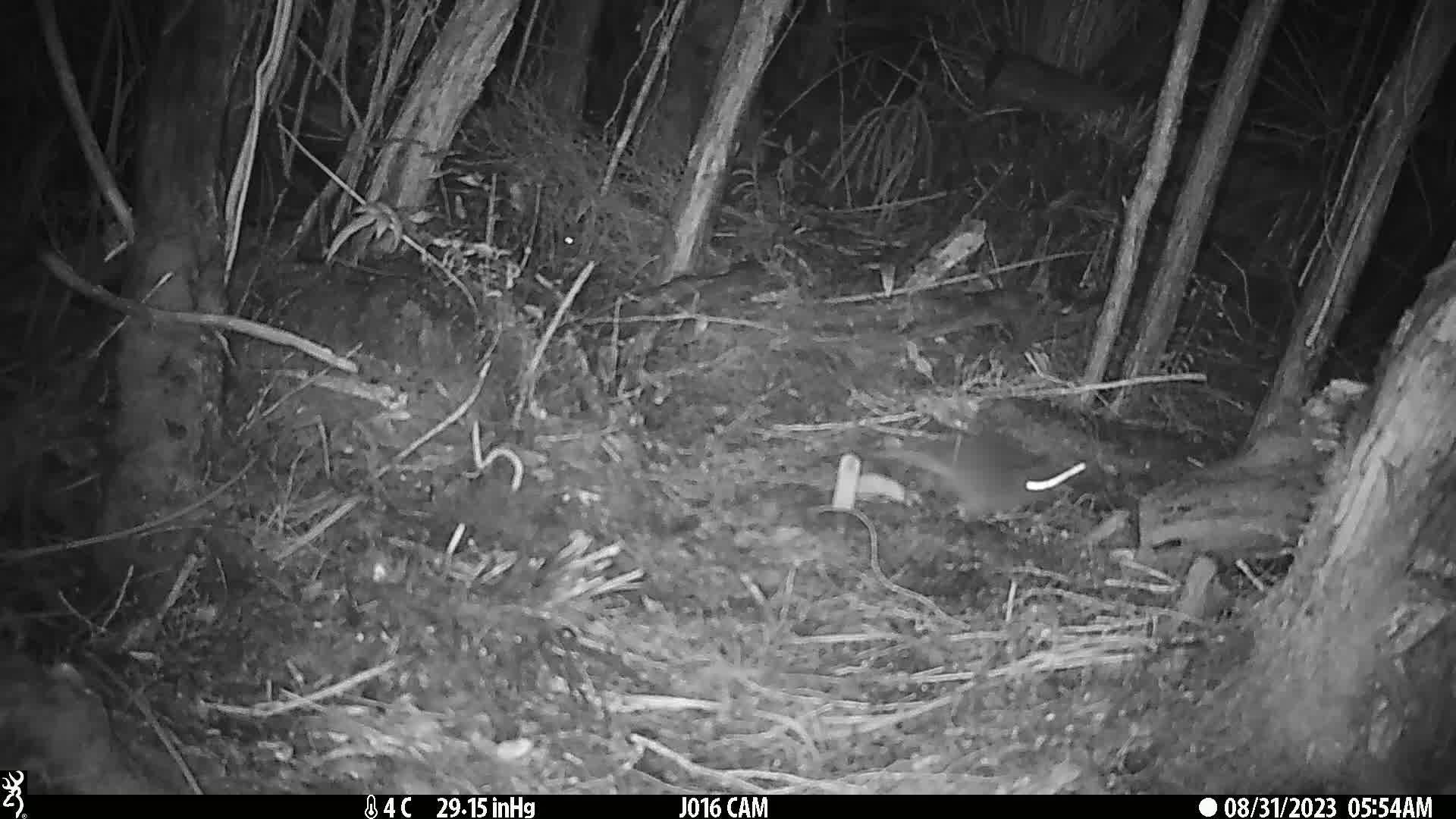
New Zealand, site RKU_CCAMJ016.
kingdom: Animalia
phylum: Chordata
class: Mammalia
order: Rodentia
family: Muridae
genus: Rattus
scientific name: Rattus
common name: rat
Rat (Rattus).